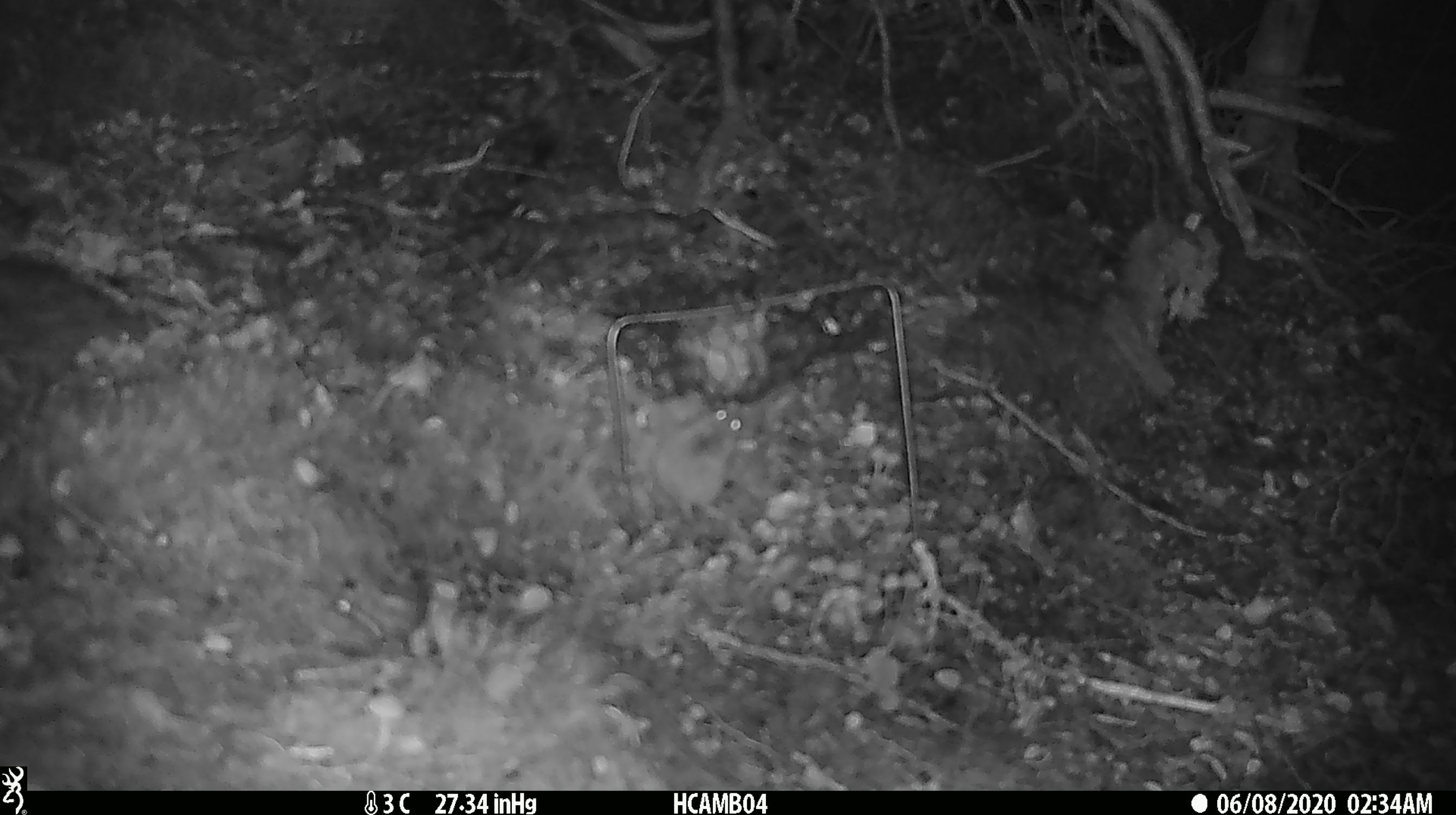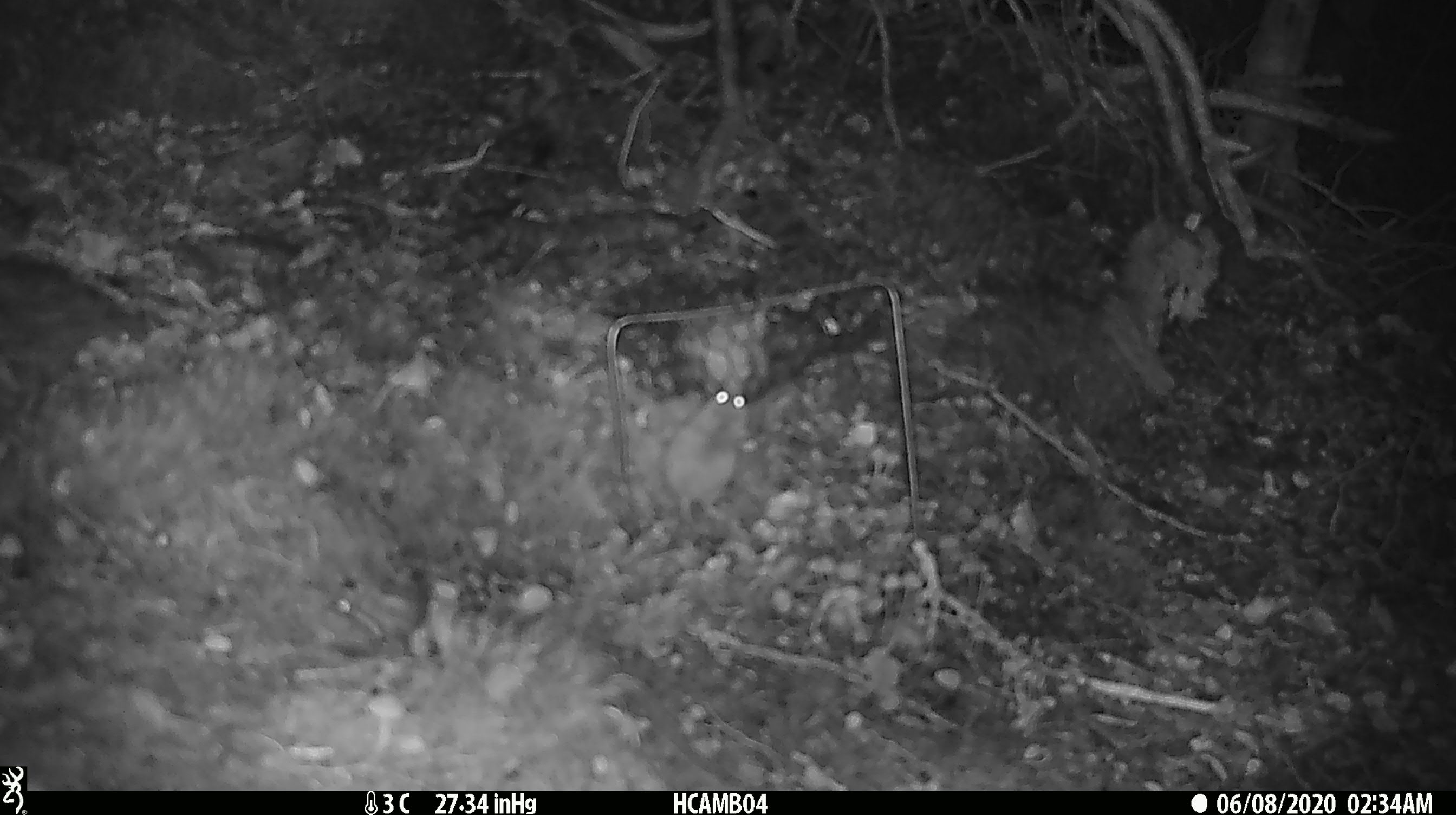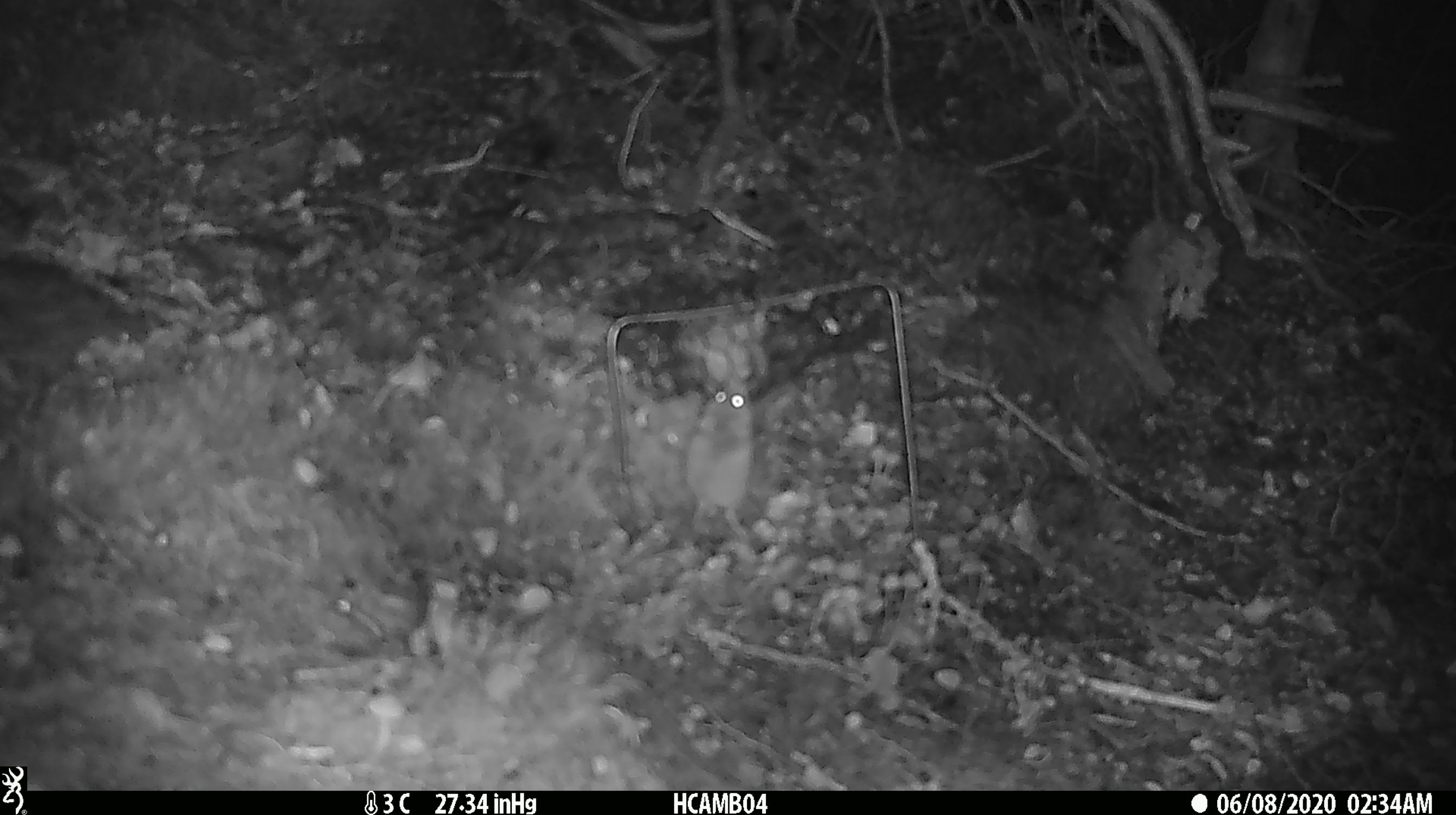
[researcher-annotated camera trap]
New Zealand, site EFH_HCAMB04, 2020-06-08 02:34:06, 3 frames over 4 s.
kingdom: Animalia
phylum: Chordata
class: Mammalia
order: Rodentia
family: Muridae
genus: Mus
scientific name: Mus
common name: mouse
Mouse (Mus).